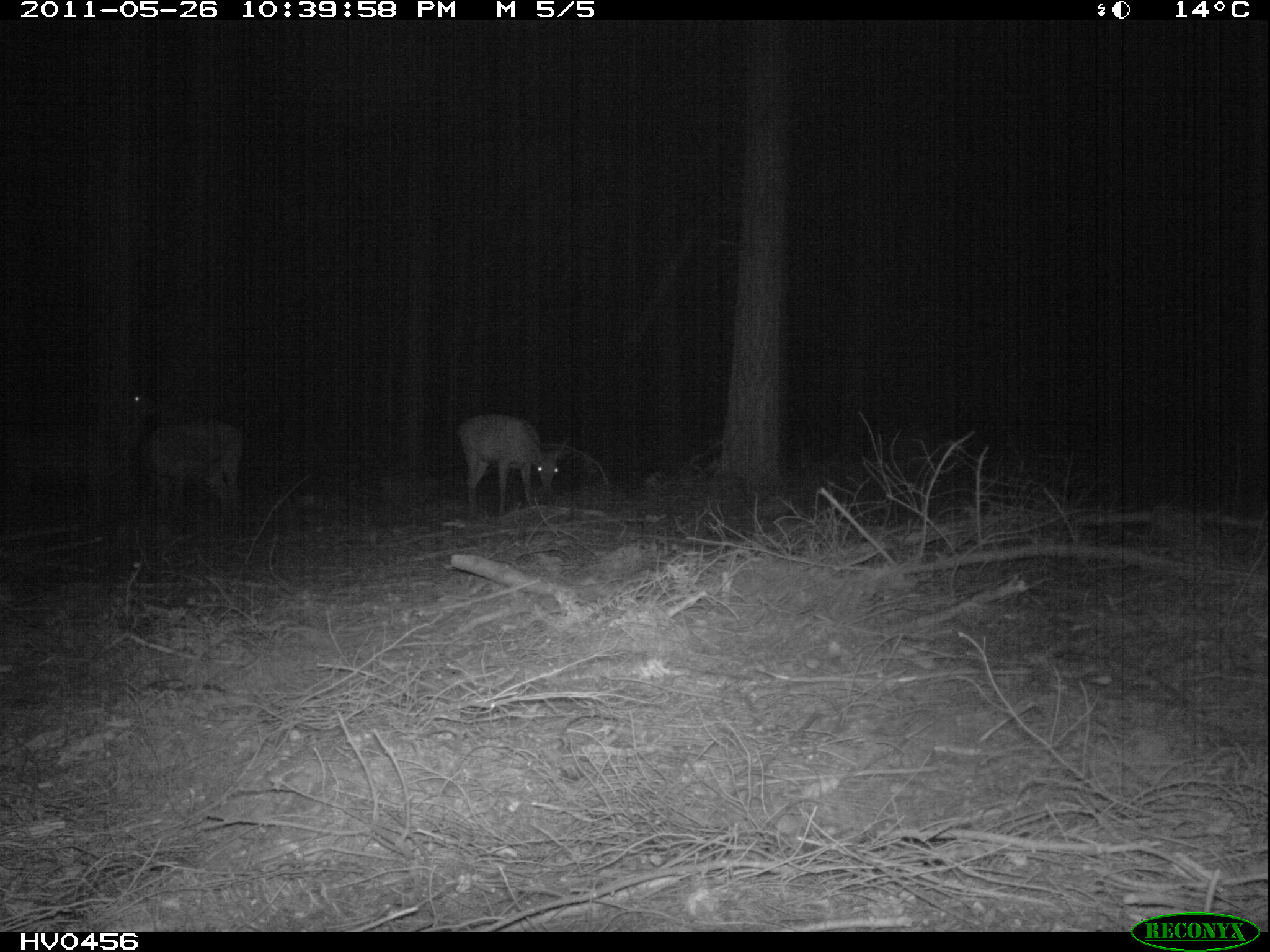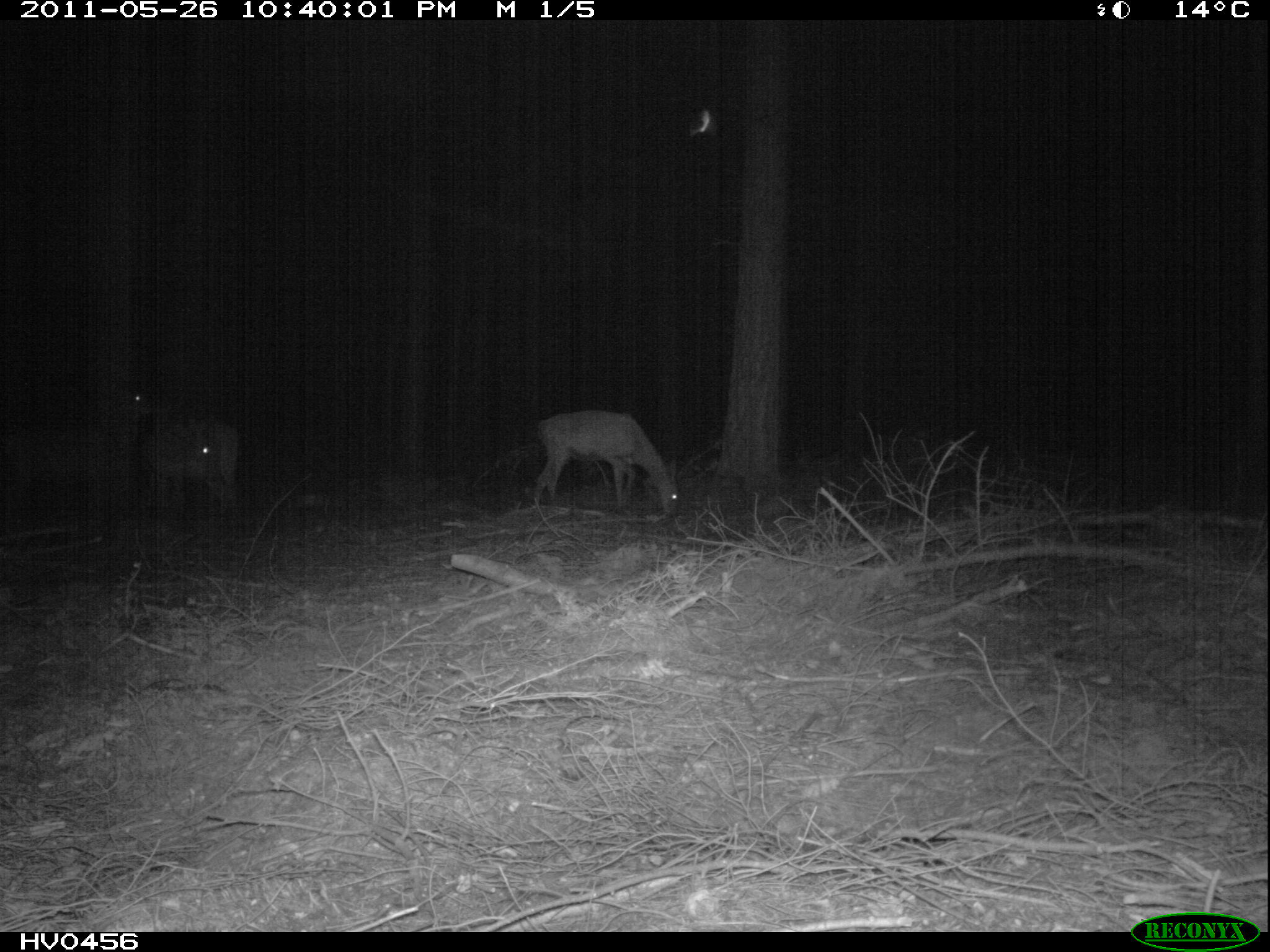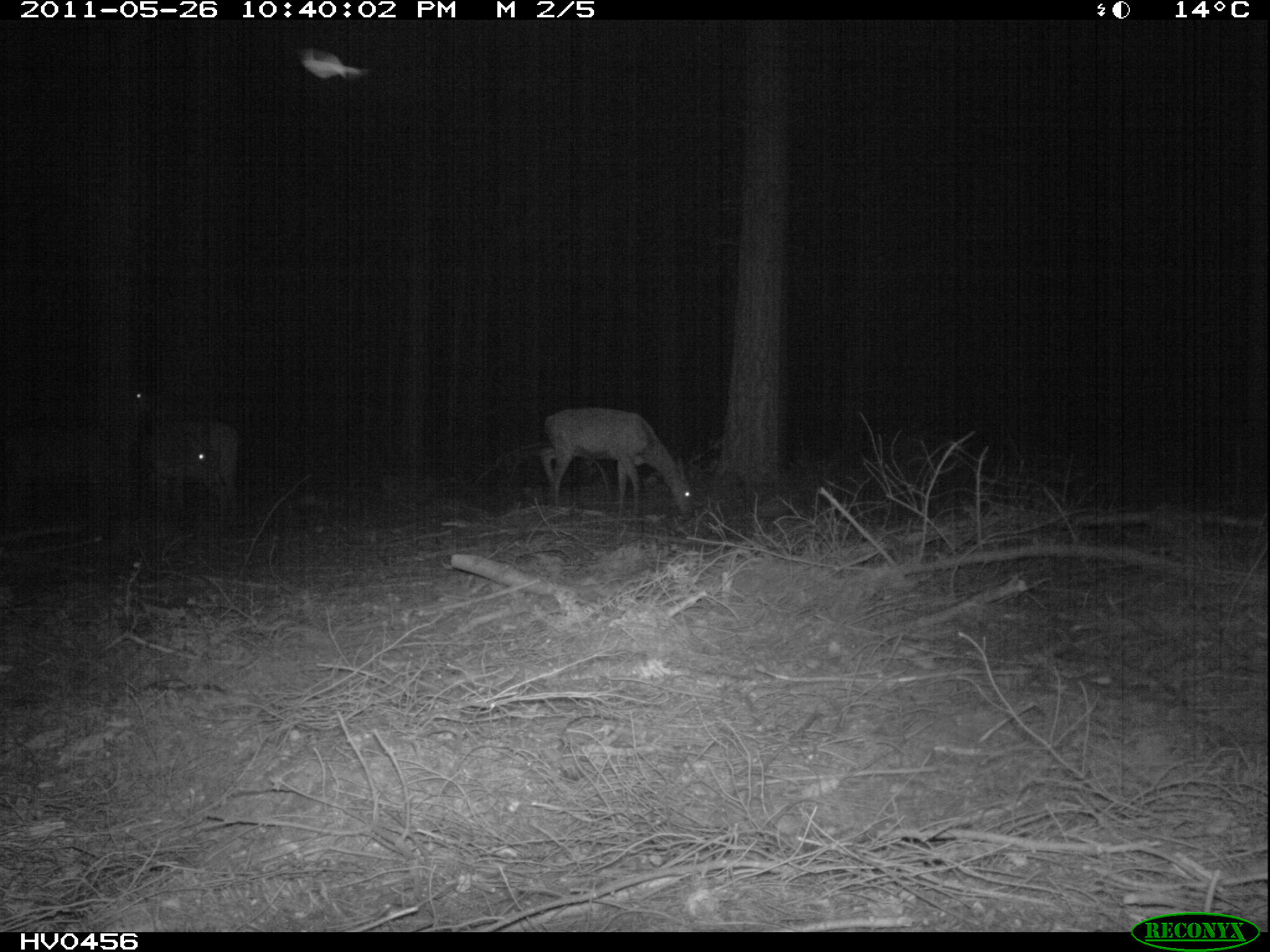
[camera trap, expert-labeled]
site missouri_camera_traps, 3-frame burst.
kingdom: Animalia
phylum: Chordata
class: Mammalia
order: Artiodactyla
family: Cervidae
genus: Cervus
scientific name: Cervus elaphus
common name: red deer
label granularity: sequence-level